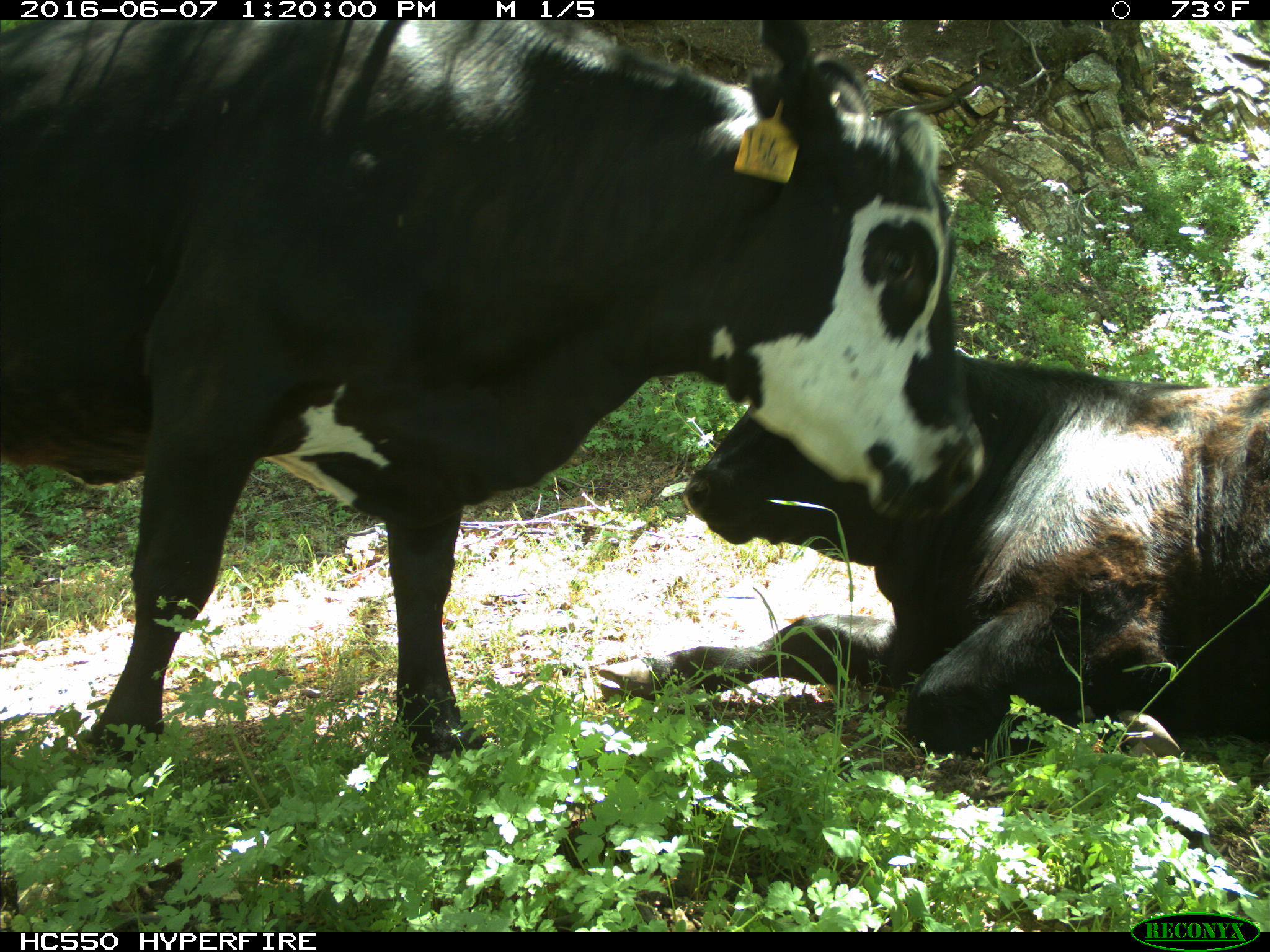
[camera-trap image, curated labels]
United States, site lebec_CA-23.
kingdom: Animalia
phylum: Chordata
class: Mammalia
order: Artiodactyla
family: Bovidae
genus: Bos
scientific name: Bos taurus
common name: domestic cow